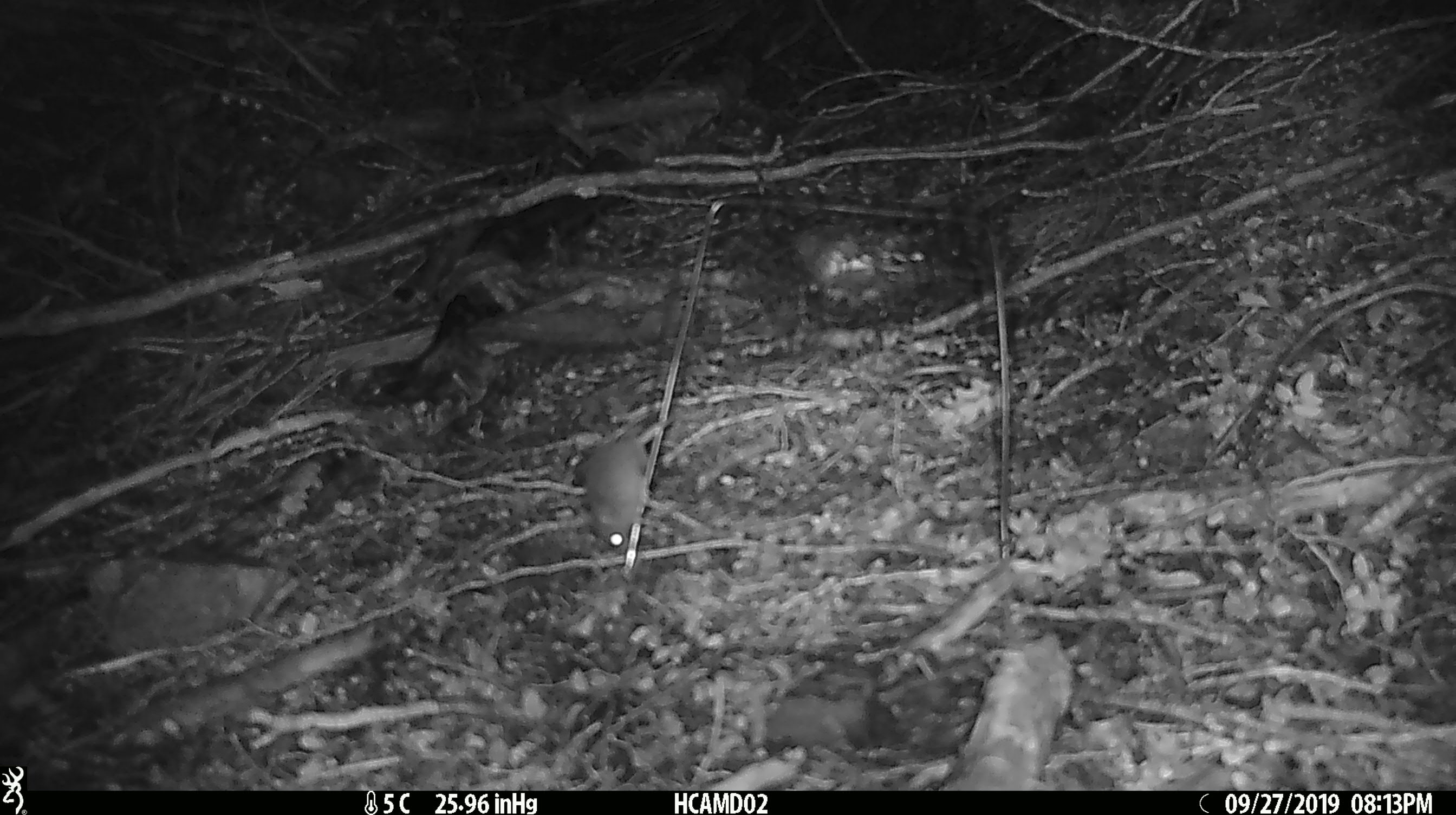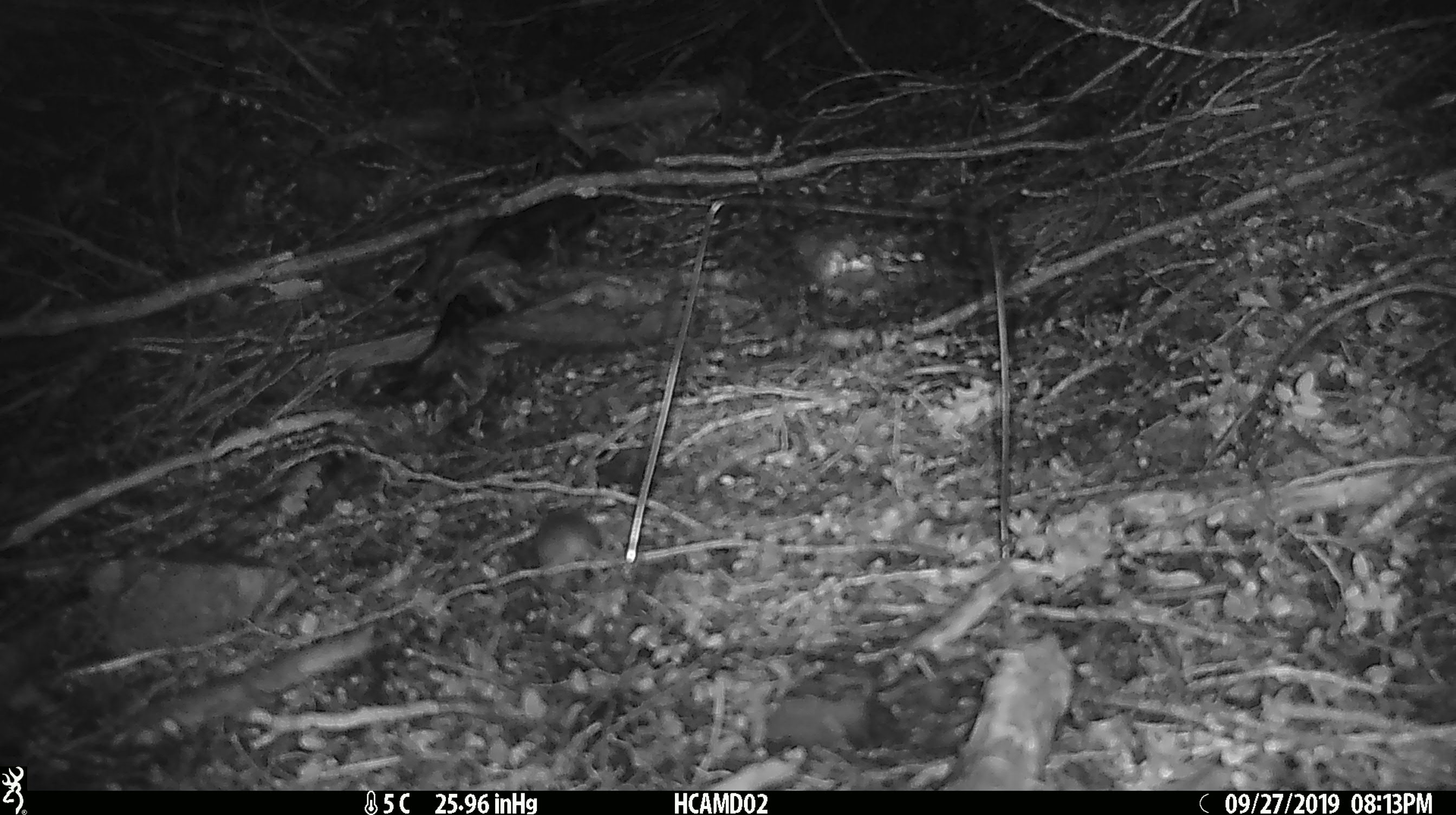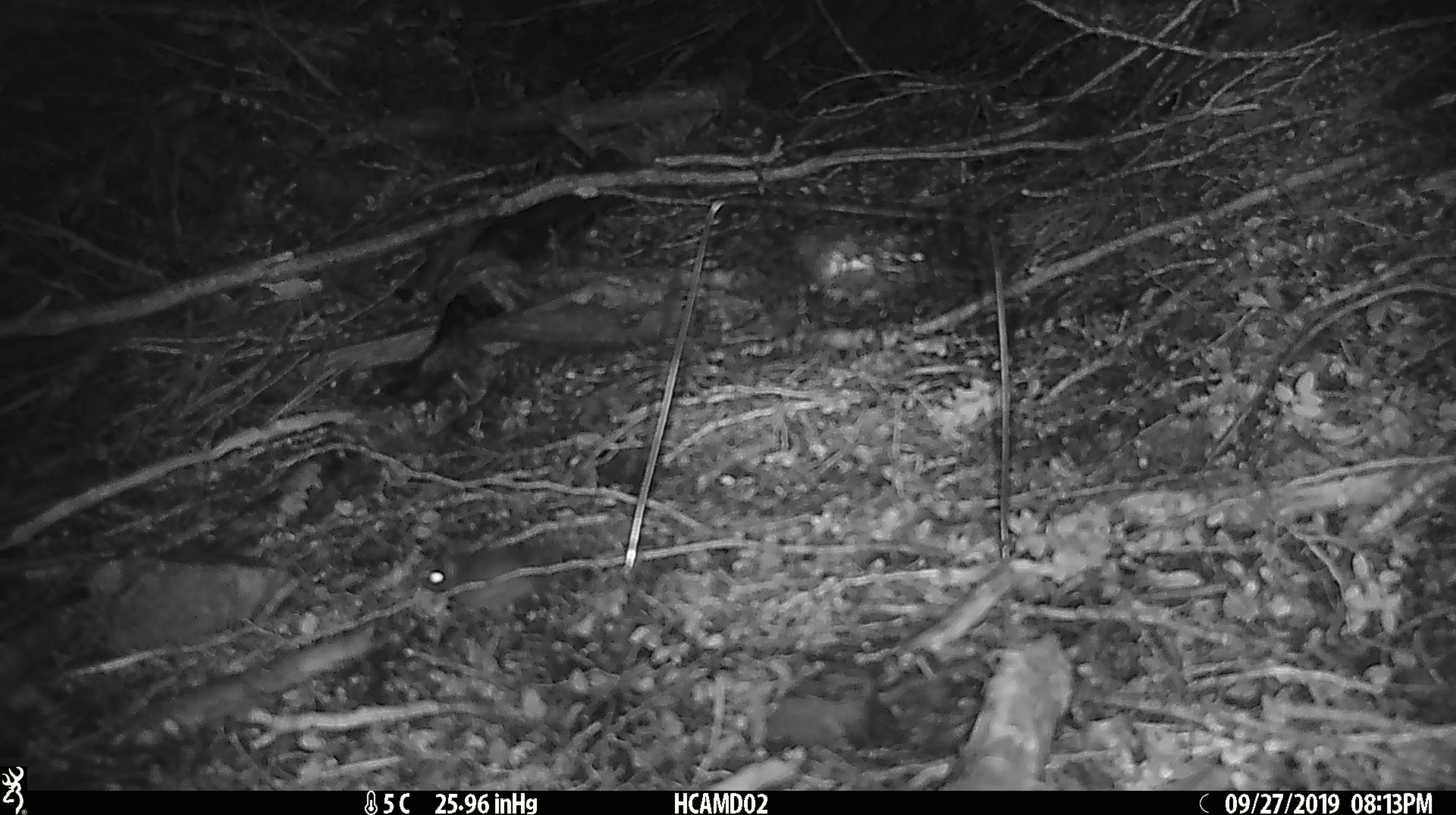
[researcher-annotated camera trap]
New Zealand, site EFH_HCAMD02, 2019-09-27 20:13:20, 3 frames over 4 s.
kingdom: Animalia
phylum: Chordata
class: Mammalia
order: Rodentia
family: Muridae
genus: Mus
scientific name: Mus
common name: mouse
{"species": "mouse (Mus)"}